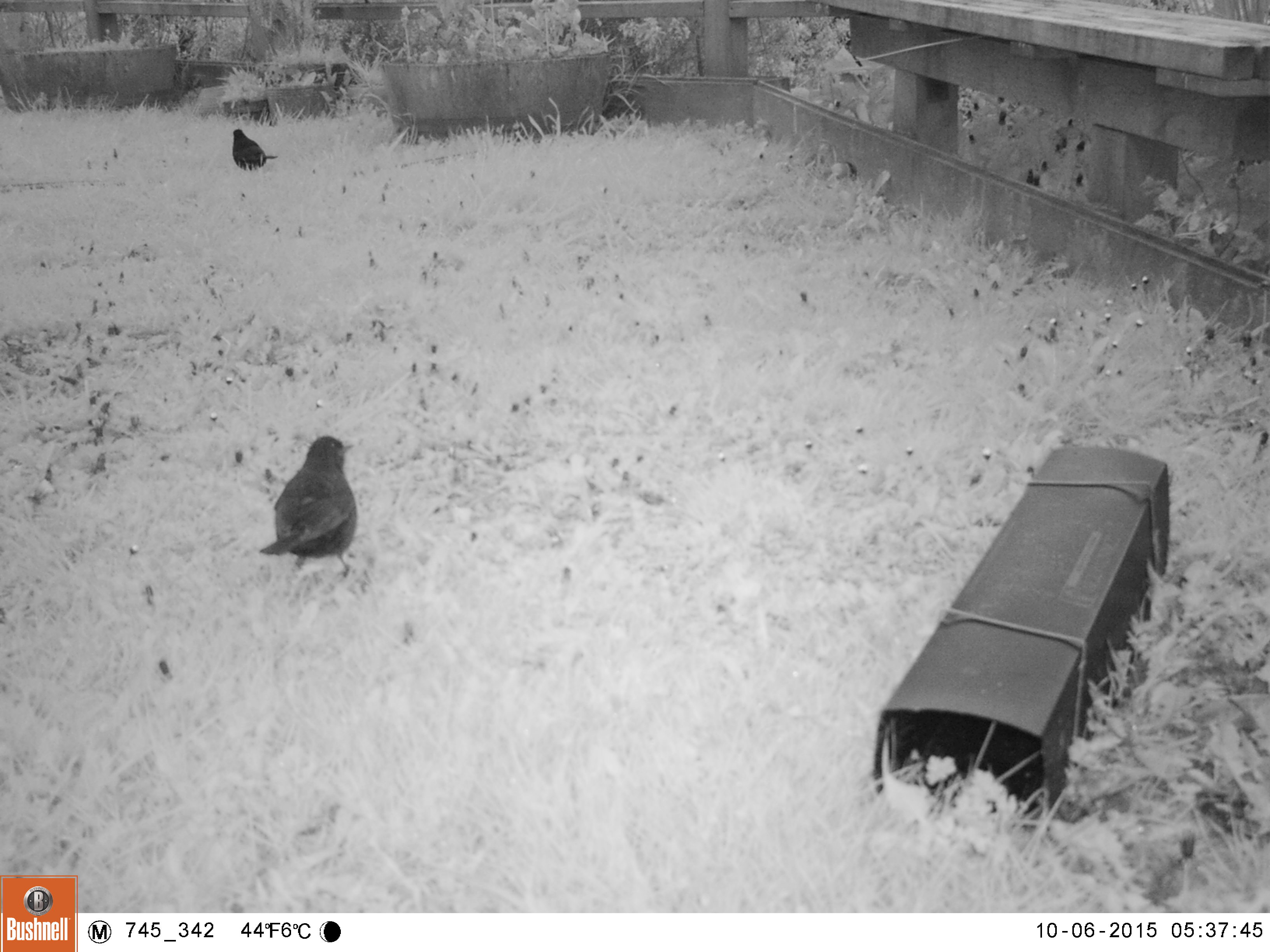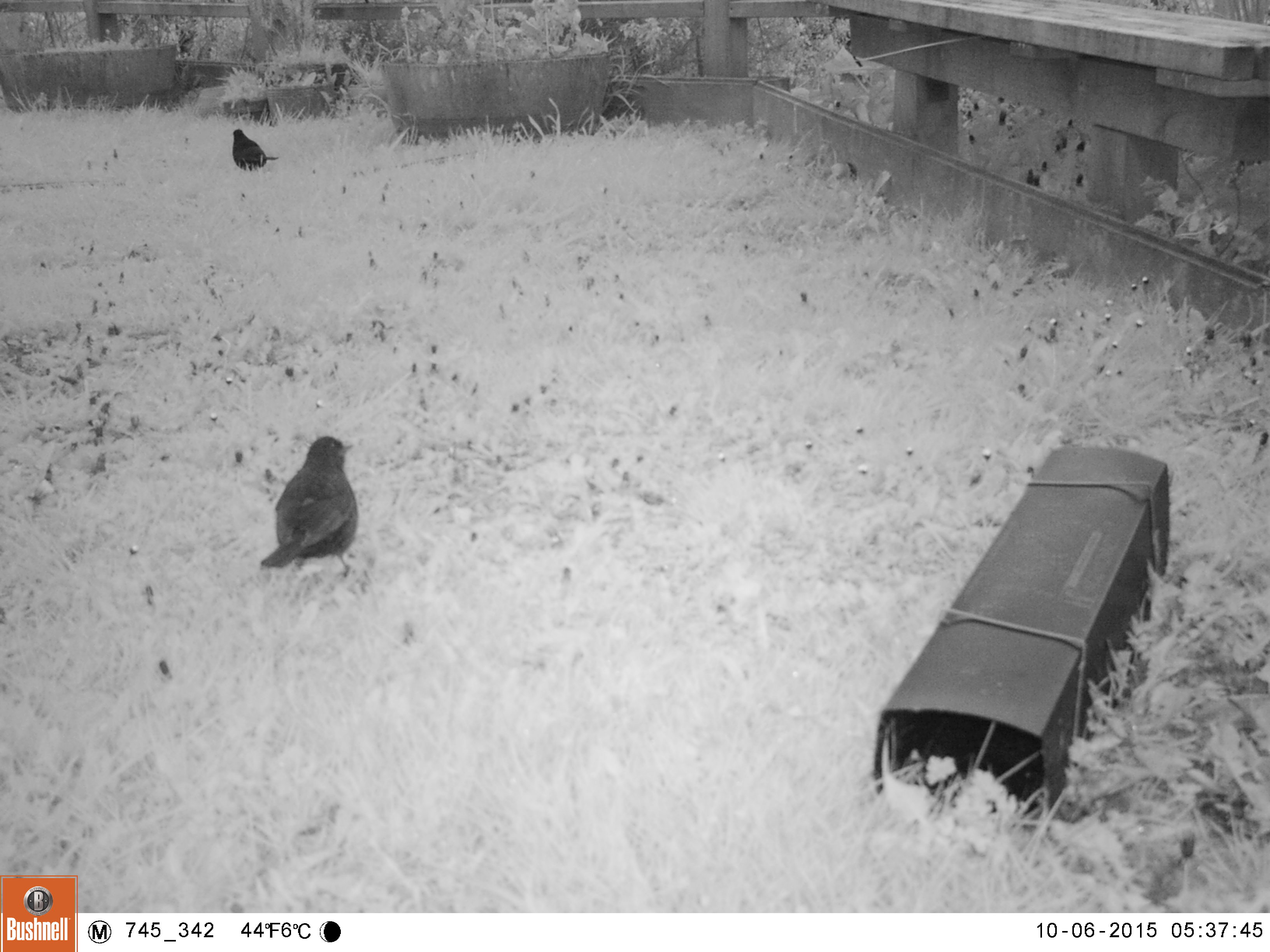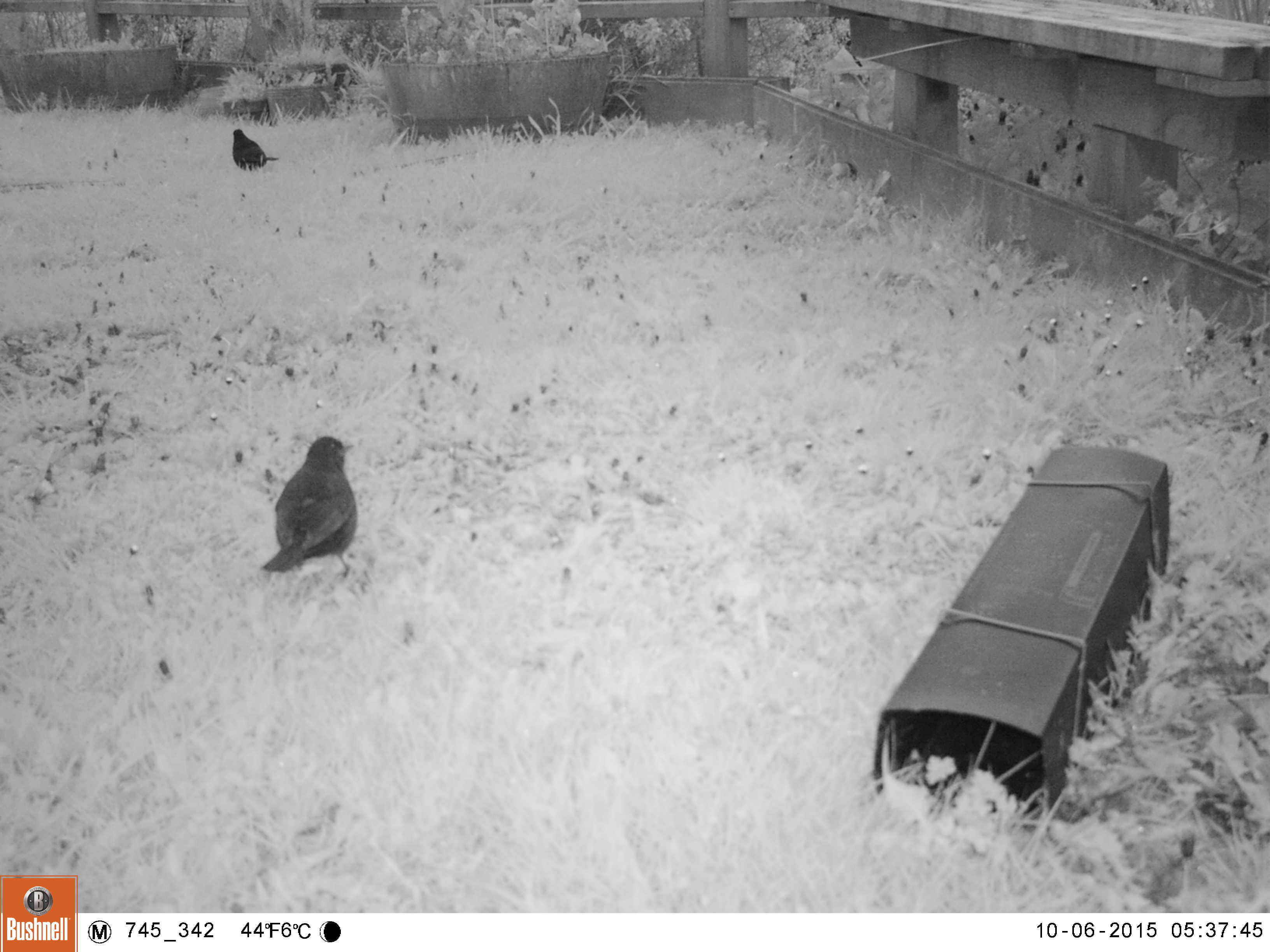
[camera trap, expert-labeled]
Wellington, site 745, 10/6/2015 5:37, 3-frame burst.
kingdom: Animalia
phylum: Chordata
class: Aves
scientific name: Aves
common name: bird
Bird (Aves).